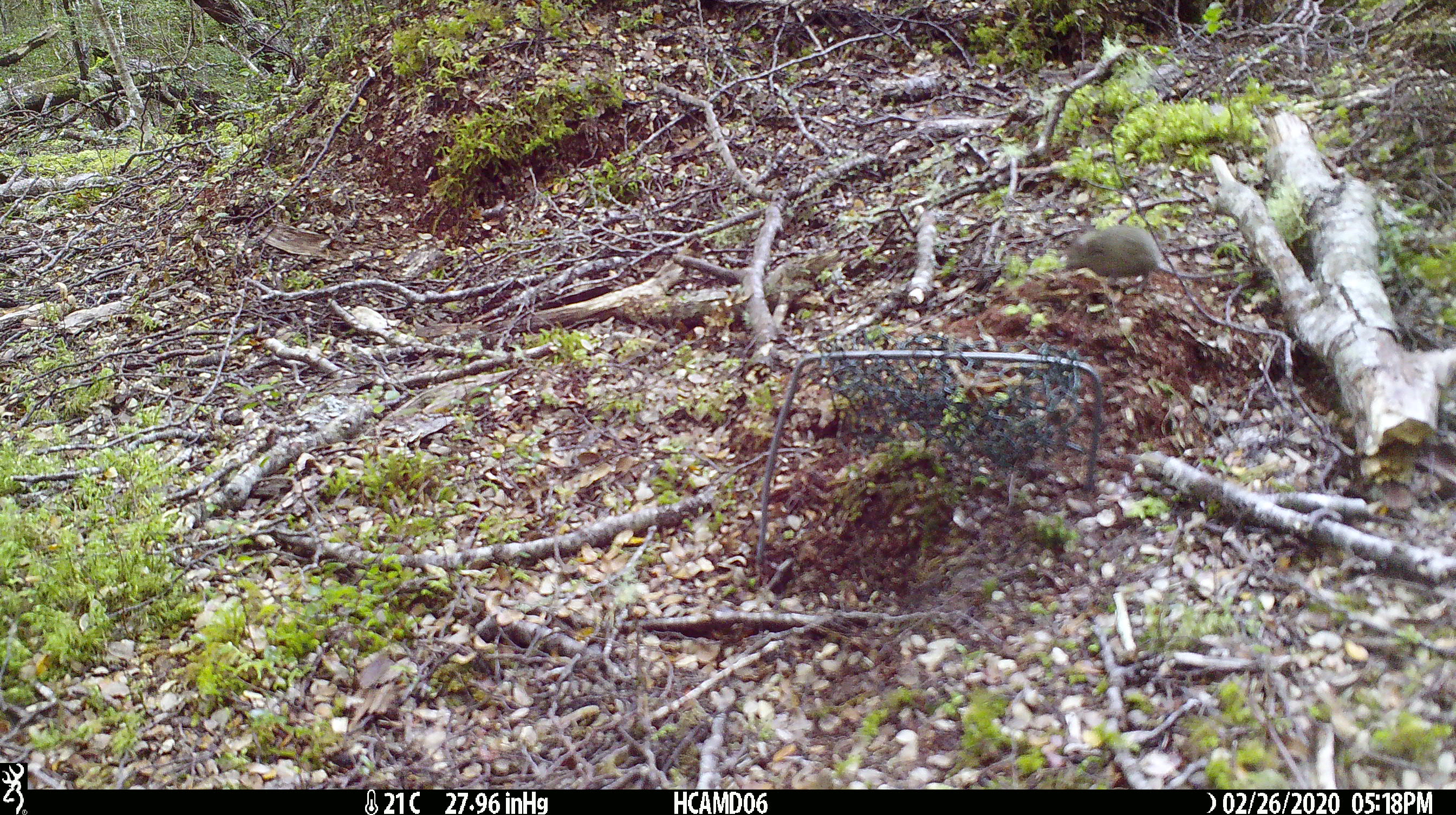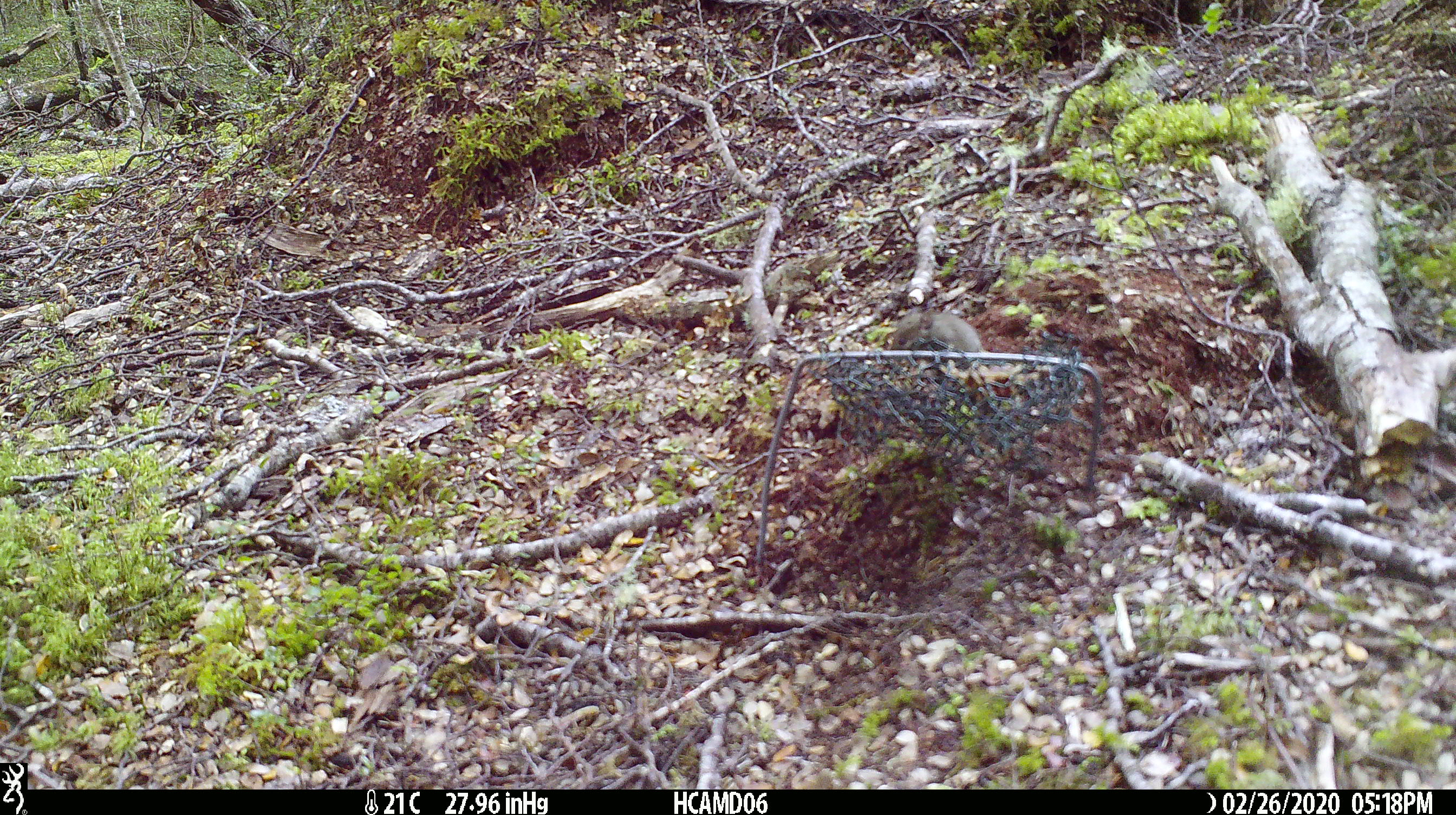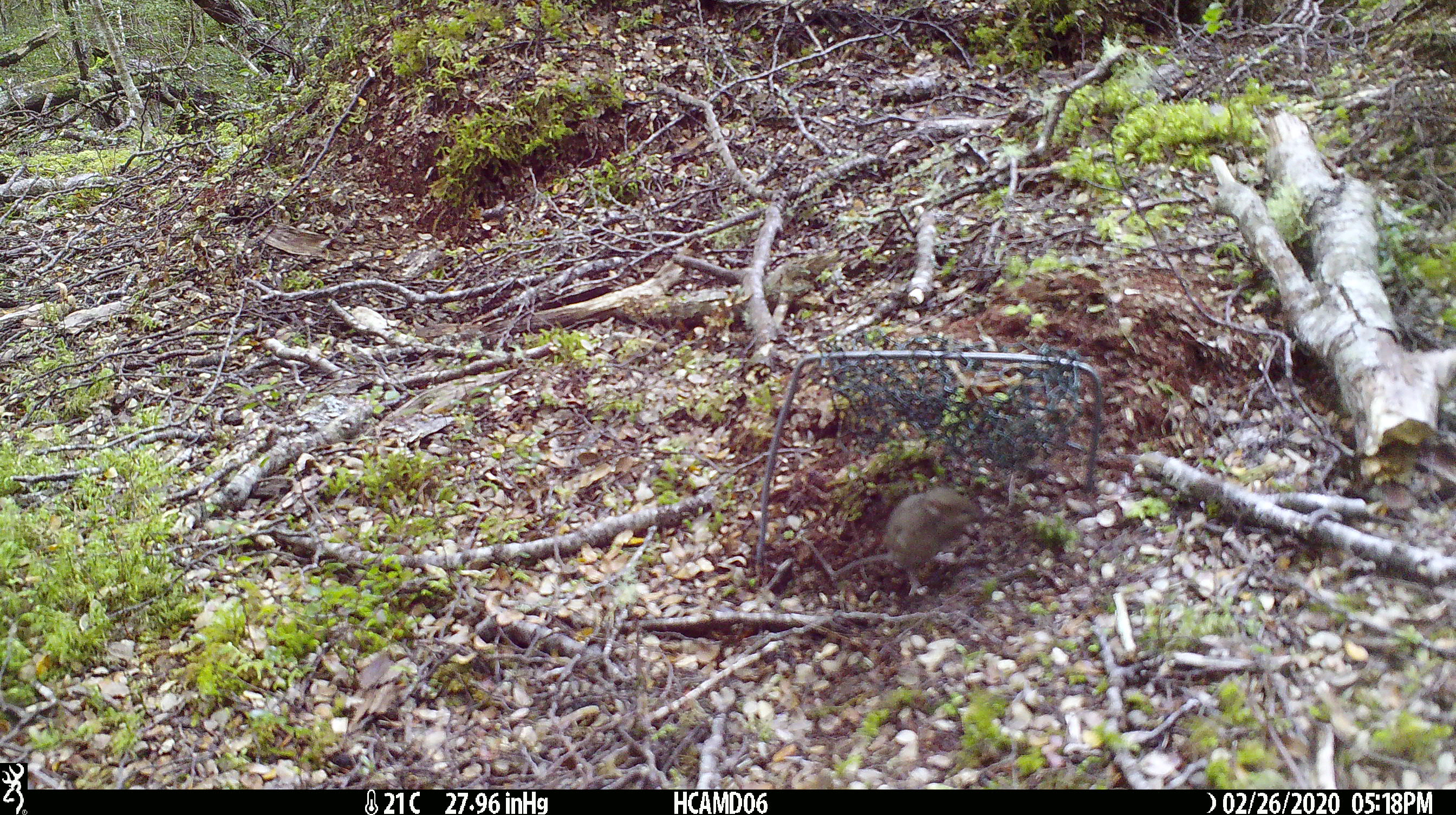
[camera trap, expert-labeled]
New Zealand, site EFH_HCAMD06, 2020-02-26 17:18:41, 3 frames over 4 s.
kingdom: Animalia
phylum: Chordata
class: Mammalia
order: Rodentia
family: Muridae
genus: Mus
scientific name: Mus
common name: mouse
Mouse (Mus).